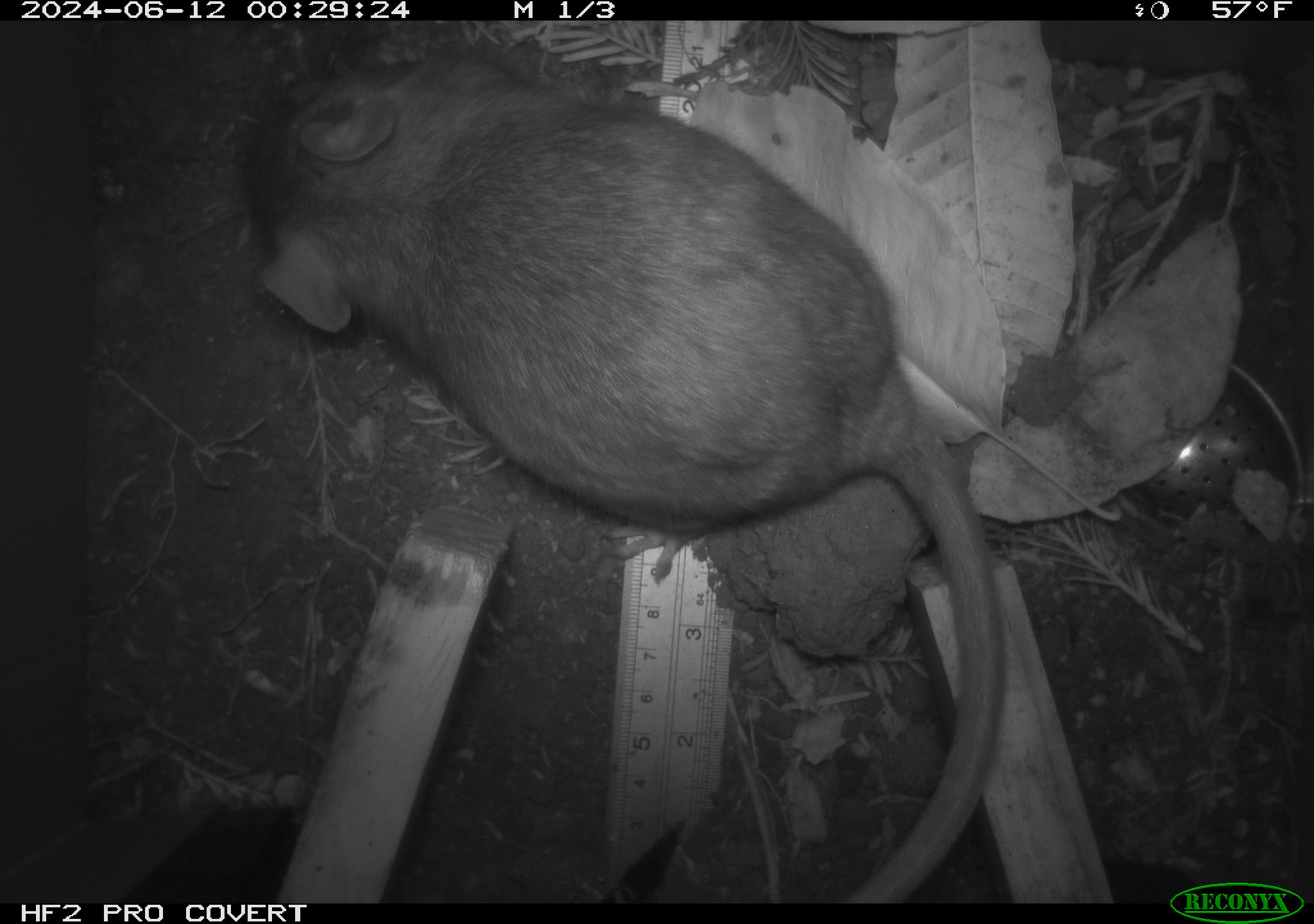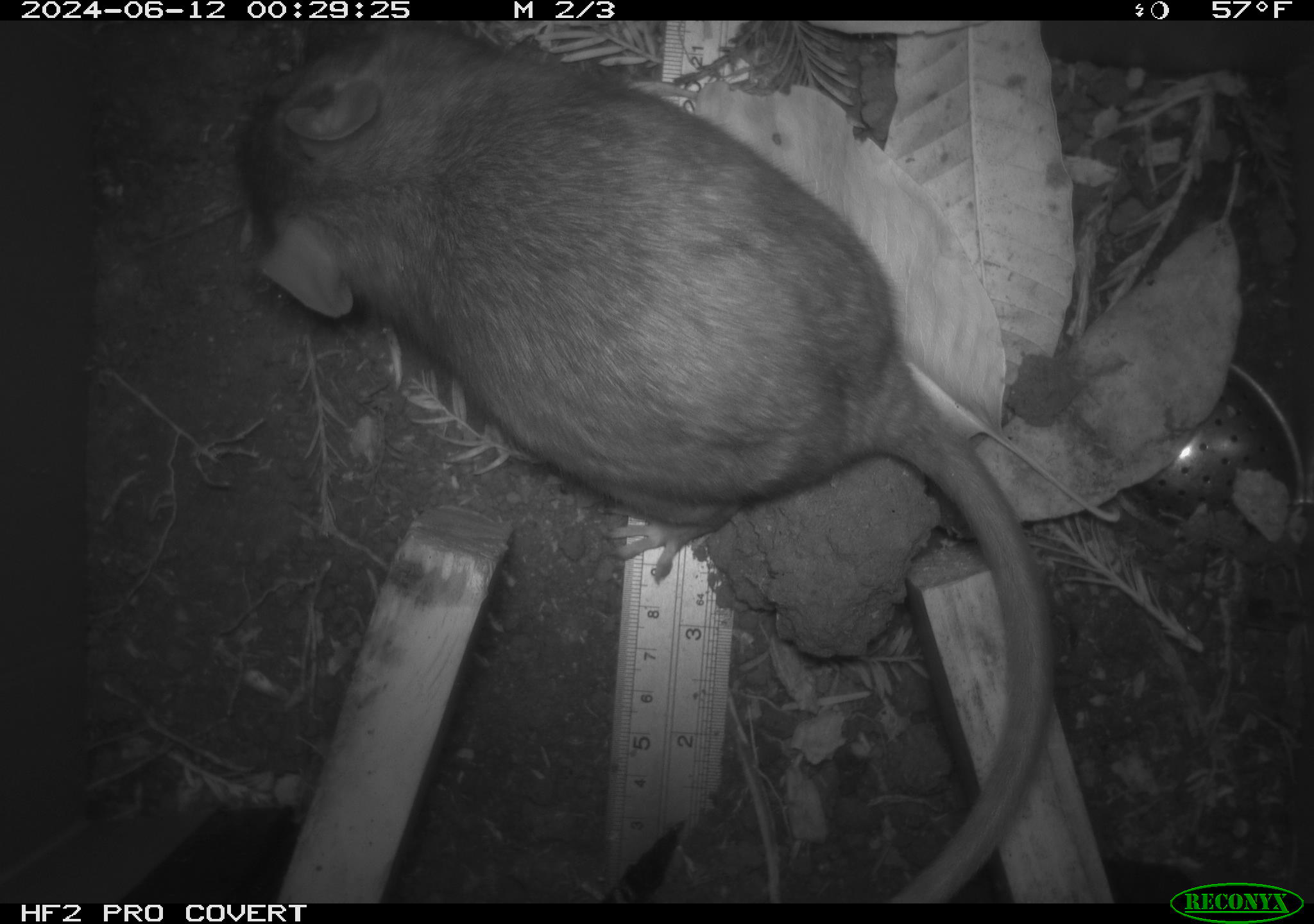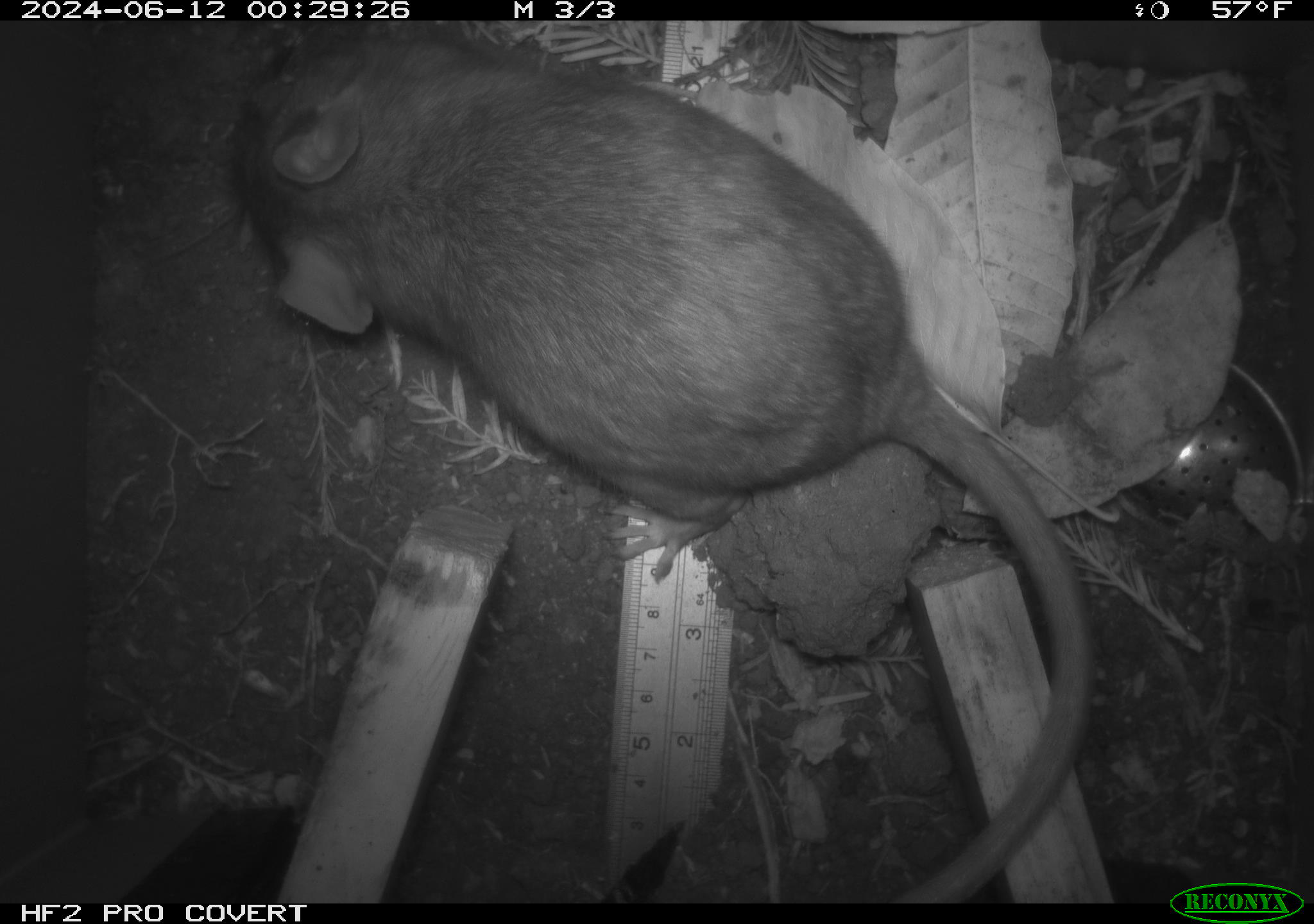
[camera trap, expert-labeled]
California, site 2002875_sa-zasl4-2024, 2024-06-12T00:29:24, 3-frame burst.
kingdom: Animalia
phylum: Chordata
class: Mammalia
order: Rodentia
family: Cricetidae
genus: Neotoma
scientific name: Neotoma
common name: pack rat or woodrat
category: neotoma species